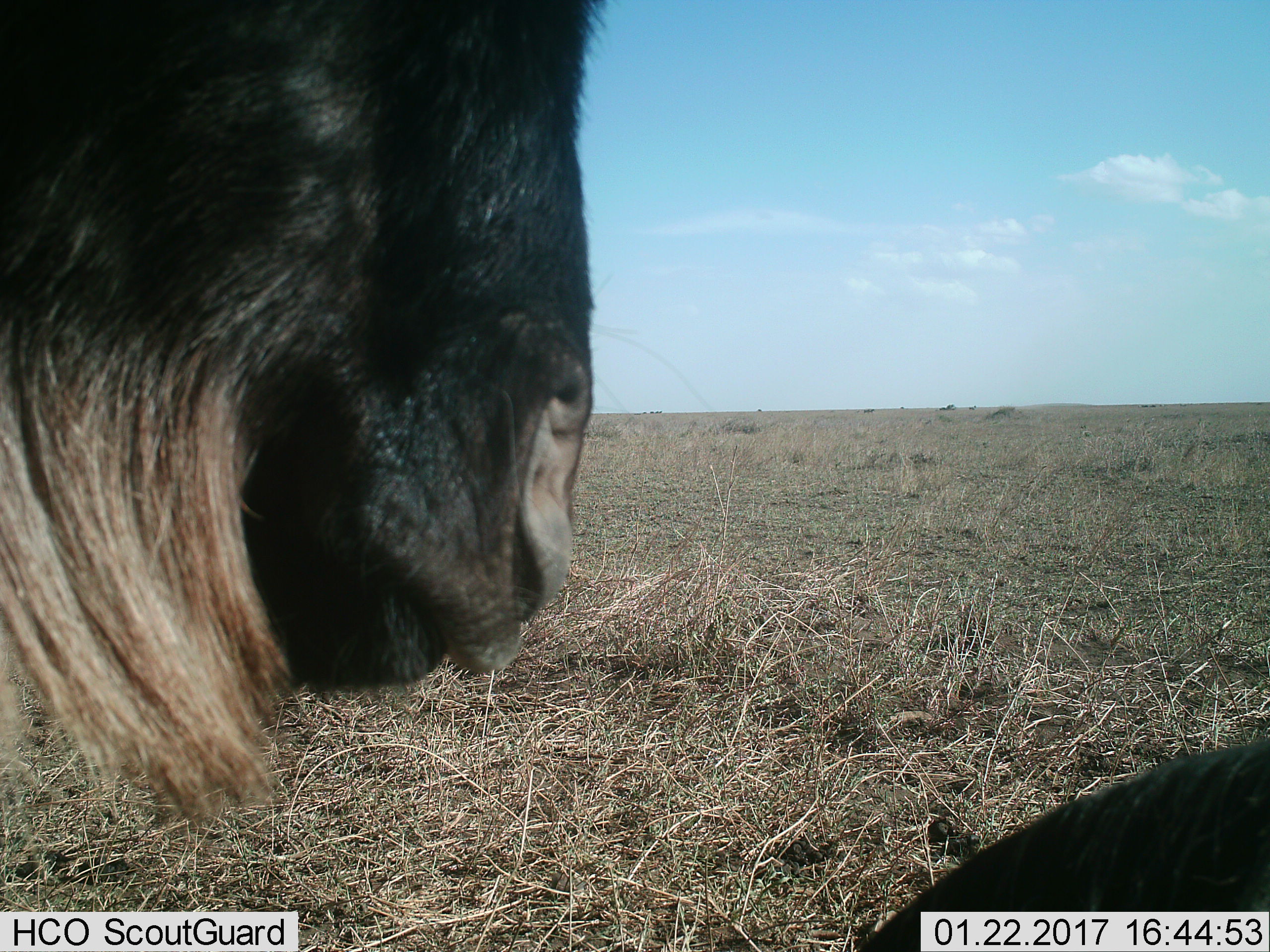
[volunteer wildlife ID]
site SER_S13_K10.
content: unidentified animal